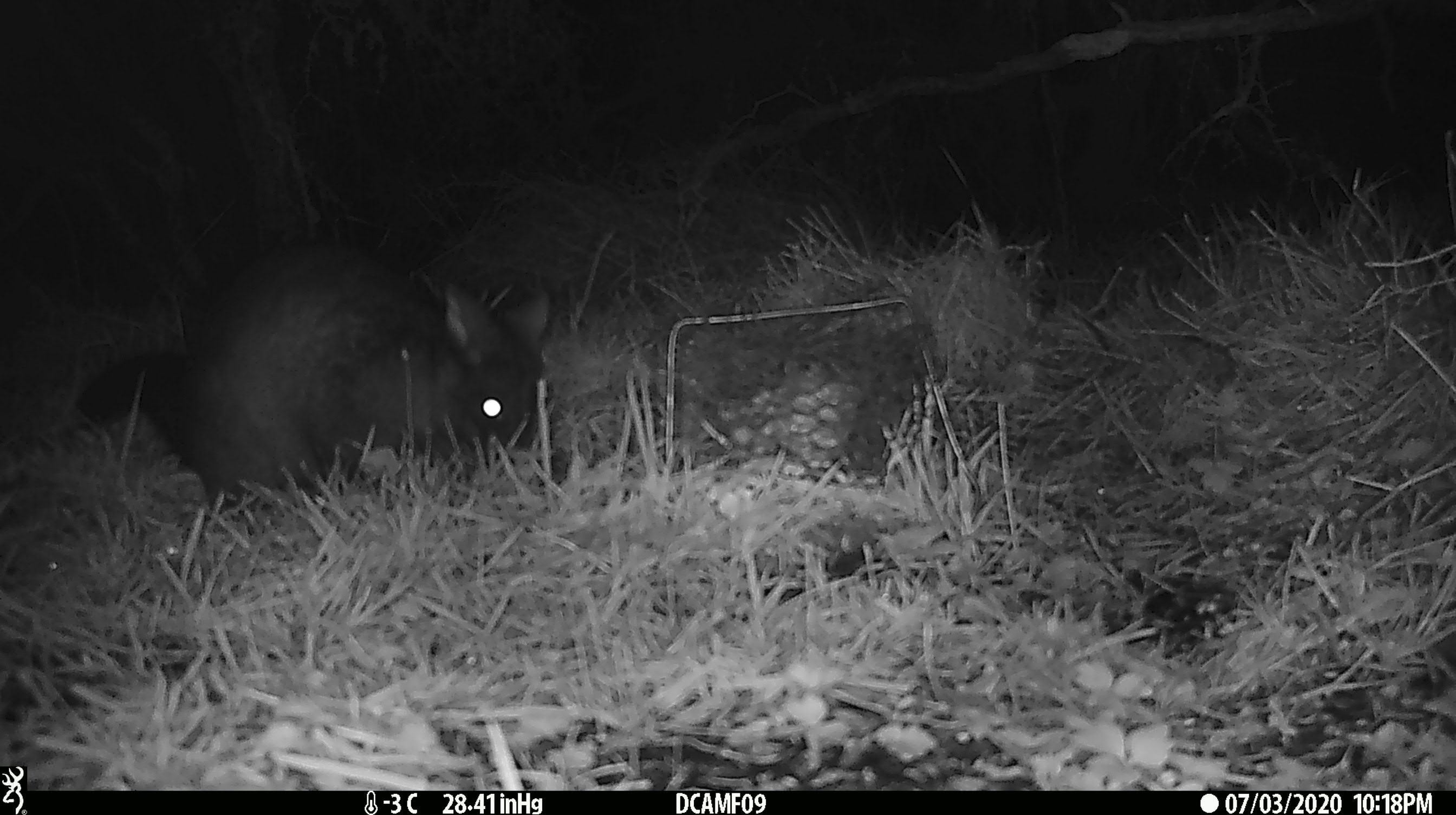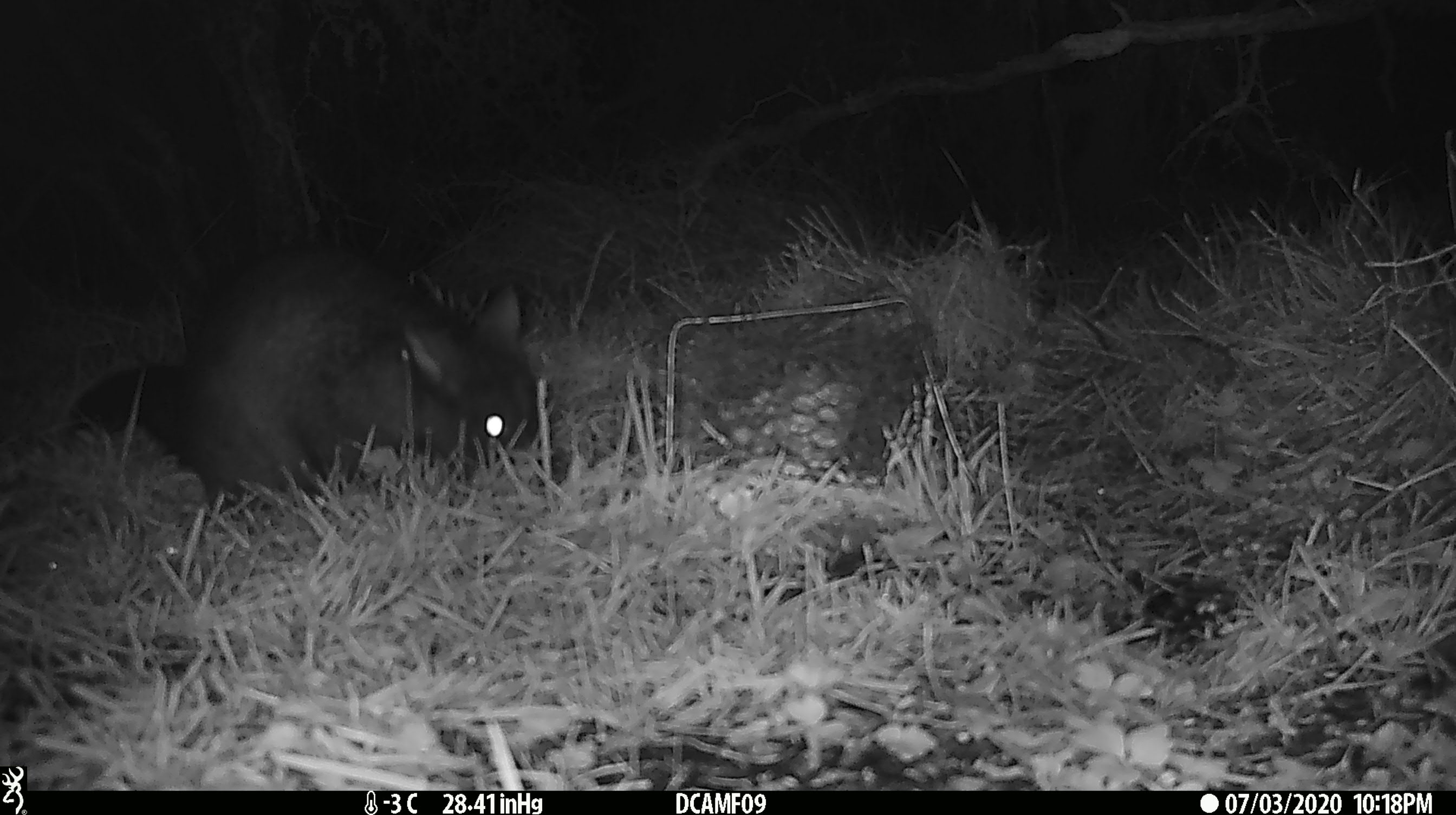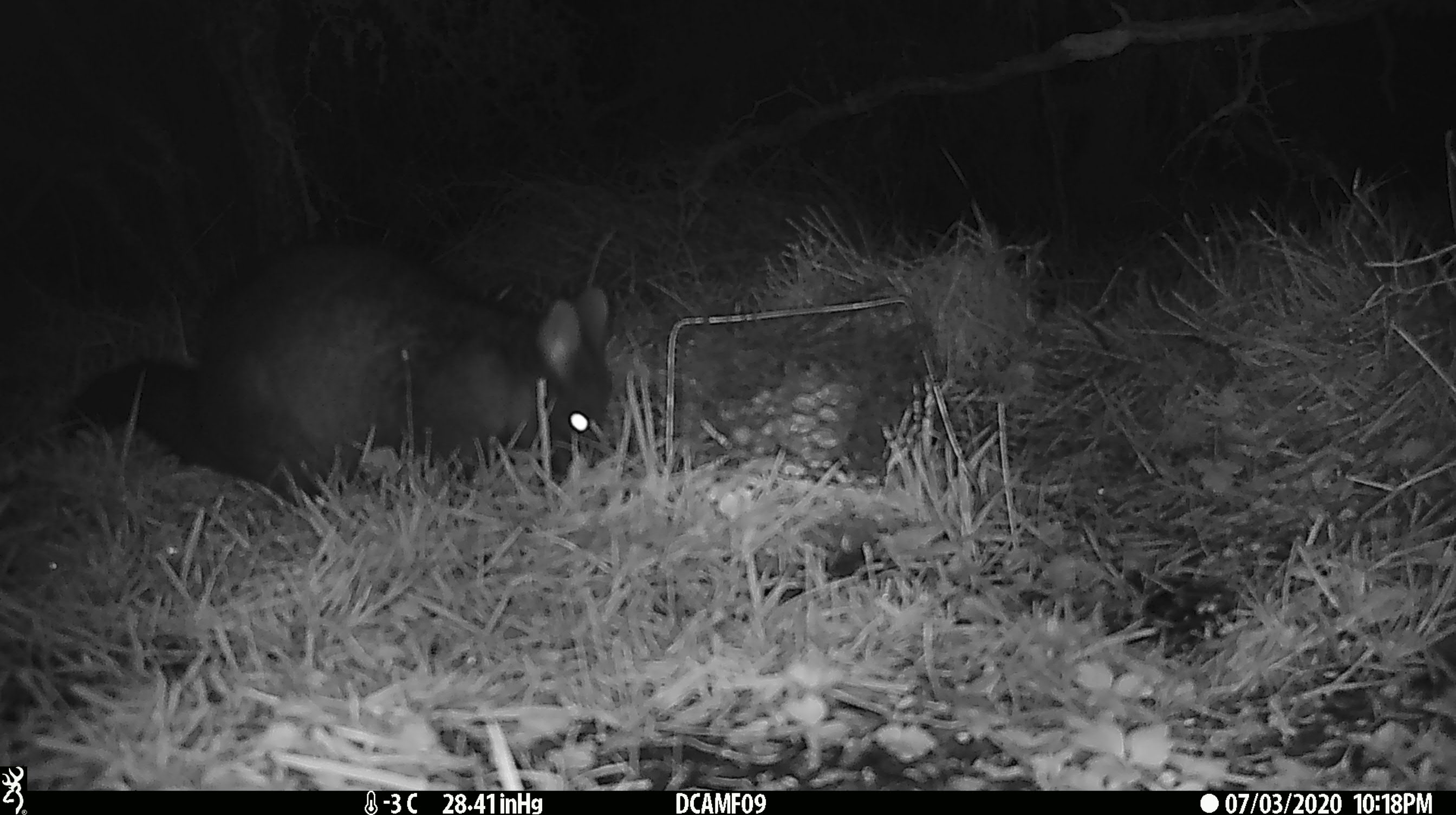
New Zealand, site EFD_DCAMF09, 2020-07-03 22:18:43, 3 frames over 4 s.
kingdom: Animalia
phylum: Chordata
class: Mammalia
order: Diprotodontia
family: Phalangeridae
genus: Trichosurus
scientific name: Trichosurus vulpecula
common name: common brushtail possum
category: possum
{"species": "possum (common brushtail possum) (Trichosurus vulpecula)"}